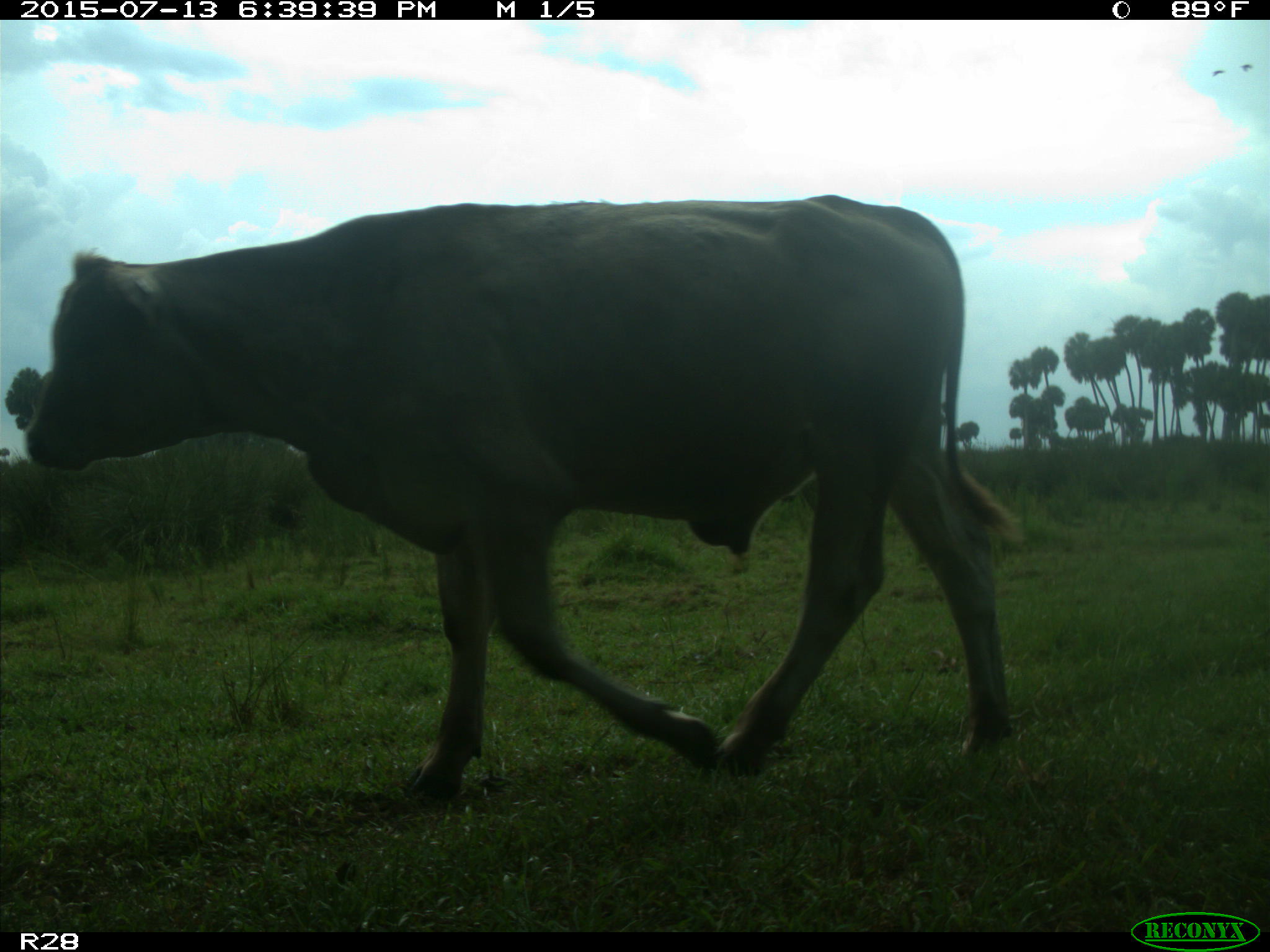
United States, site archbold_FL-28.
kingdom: Animalia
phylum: Chordata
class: Mammalia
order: Artiodactyla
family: Bovidae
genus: Bos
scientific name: Bos taurus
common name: domestic cow